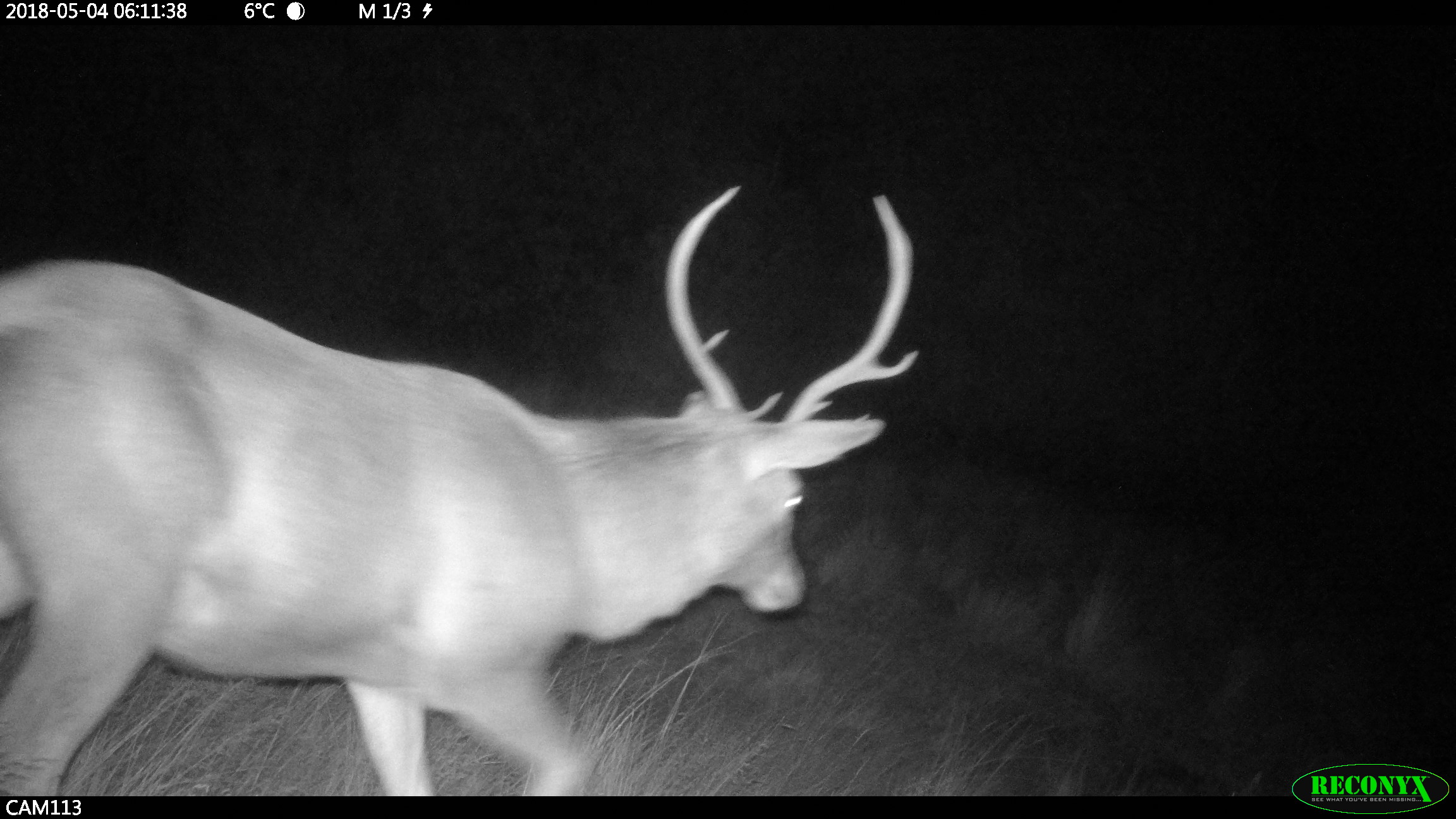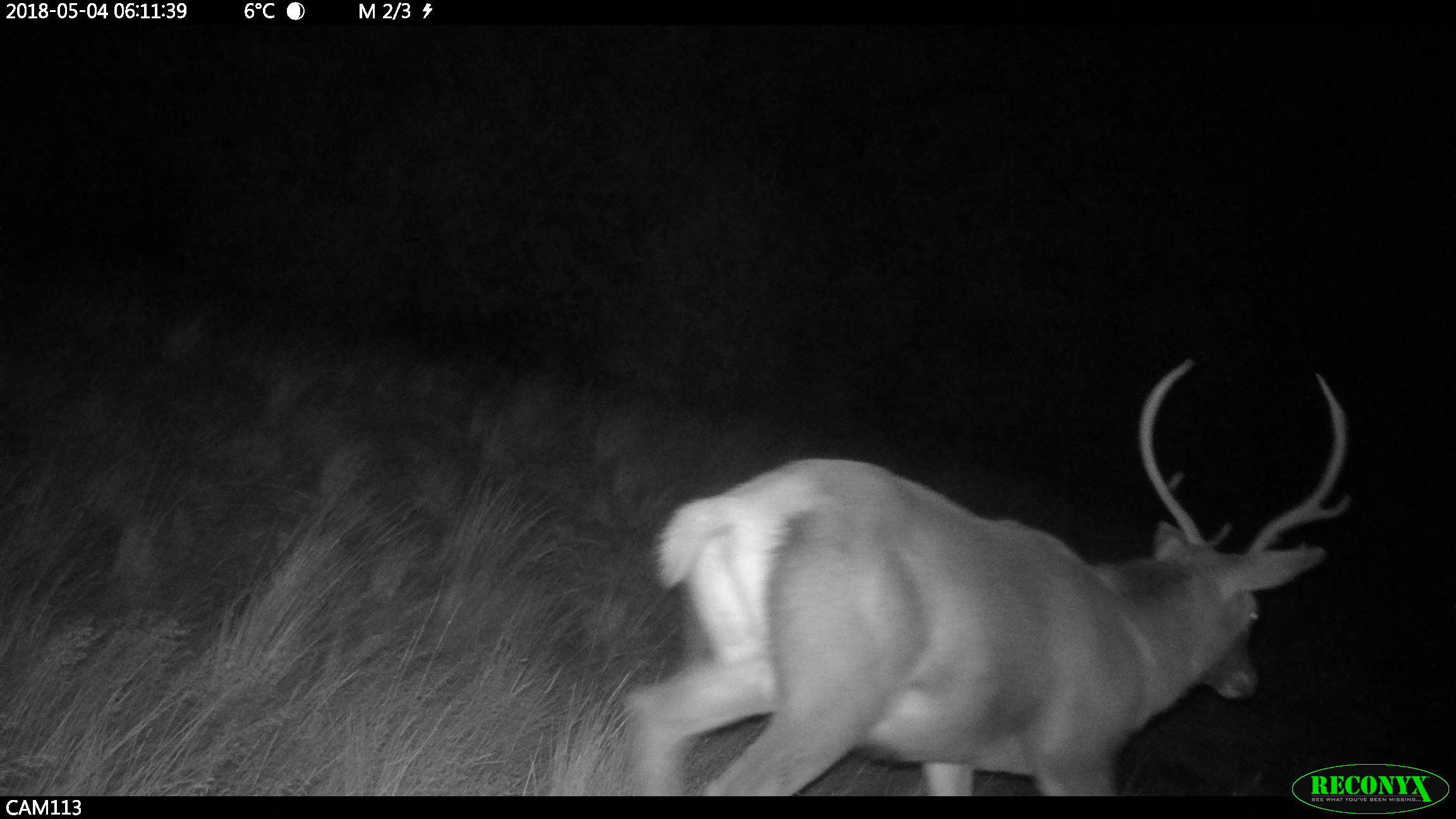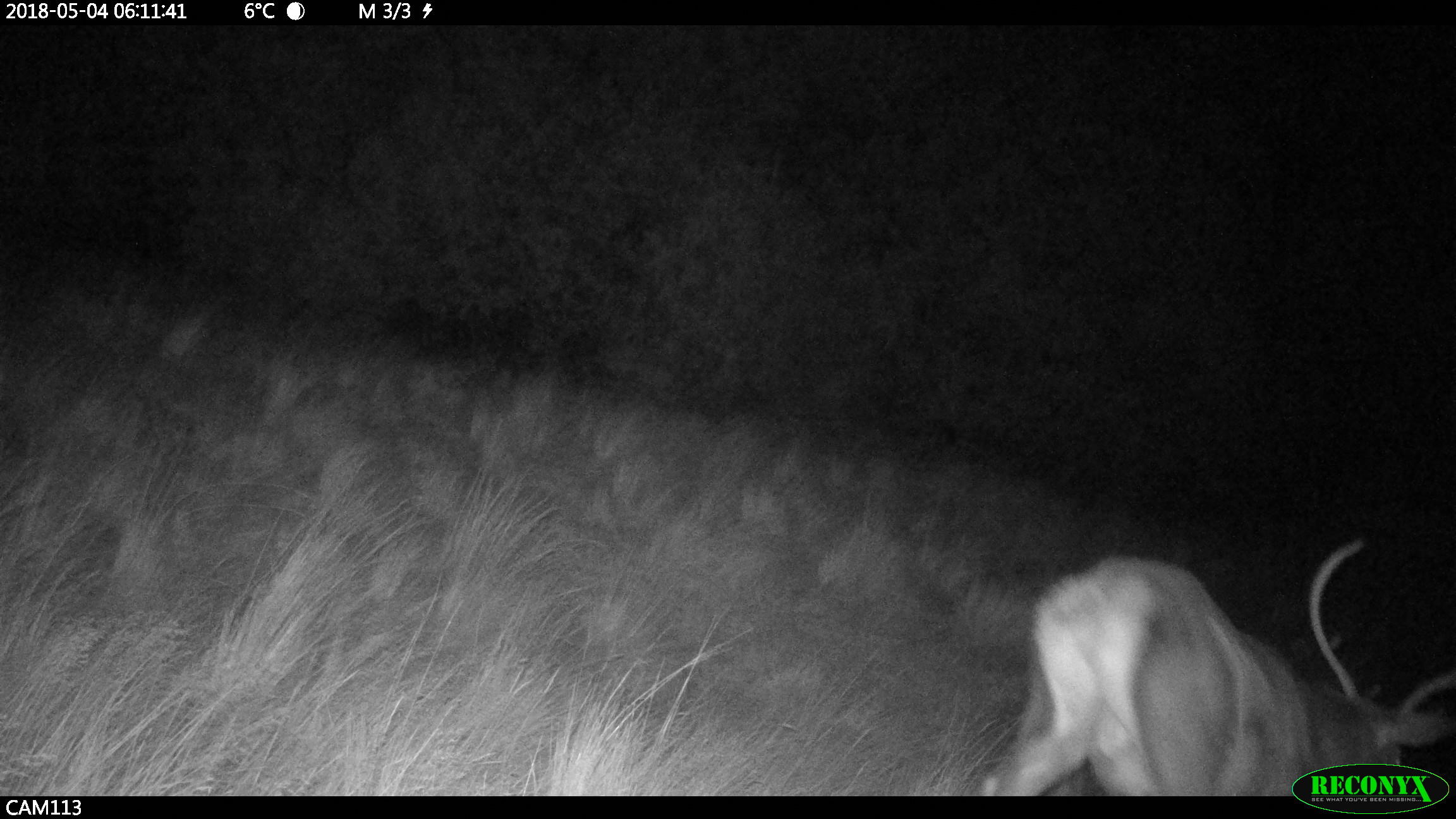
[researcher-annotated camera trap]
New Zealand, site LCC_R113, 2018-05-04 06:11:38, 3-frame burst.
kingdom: Animalia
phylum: Chordata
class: Mammalia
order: Artiodactyla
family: Cervidae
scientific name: Cervidae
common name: deer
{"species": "deer (Cervidae)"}